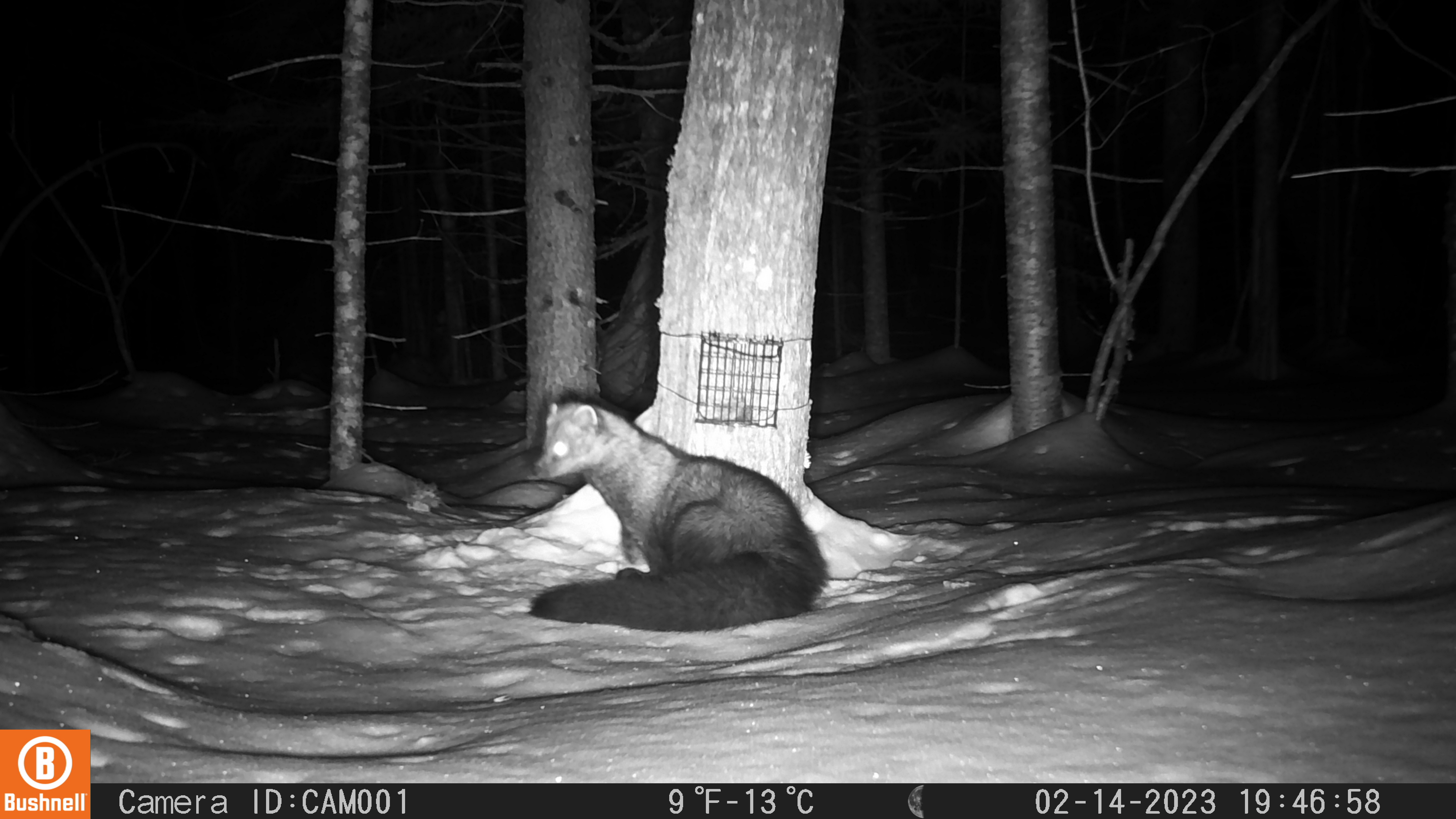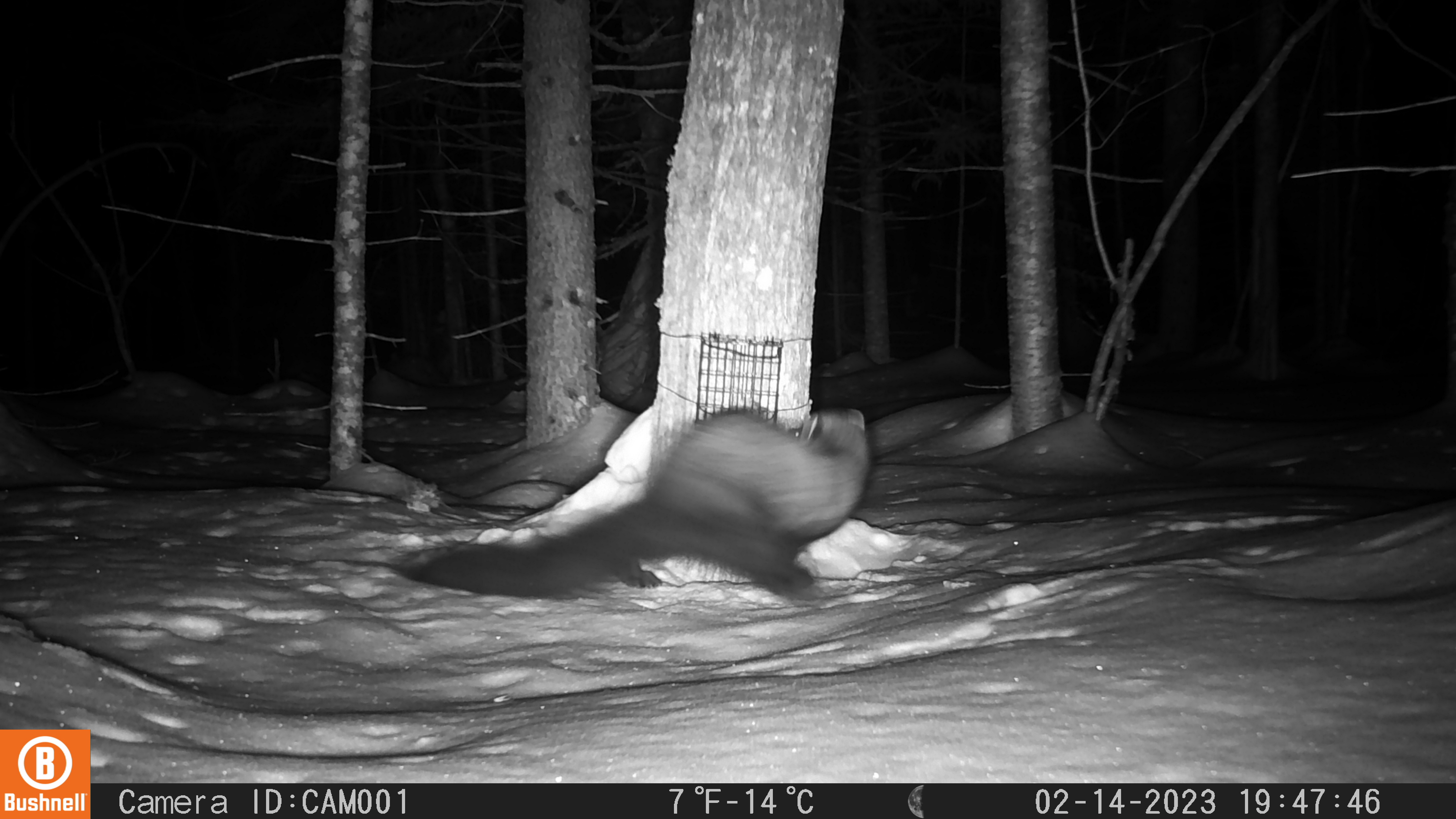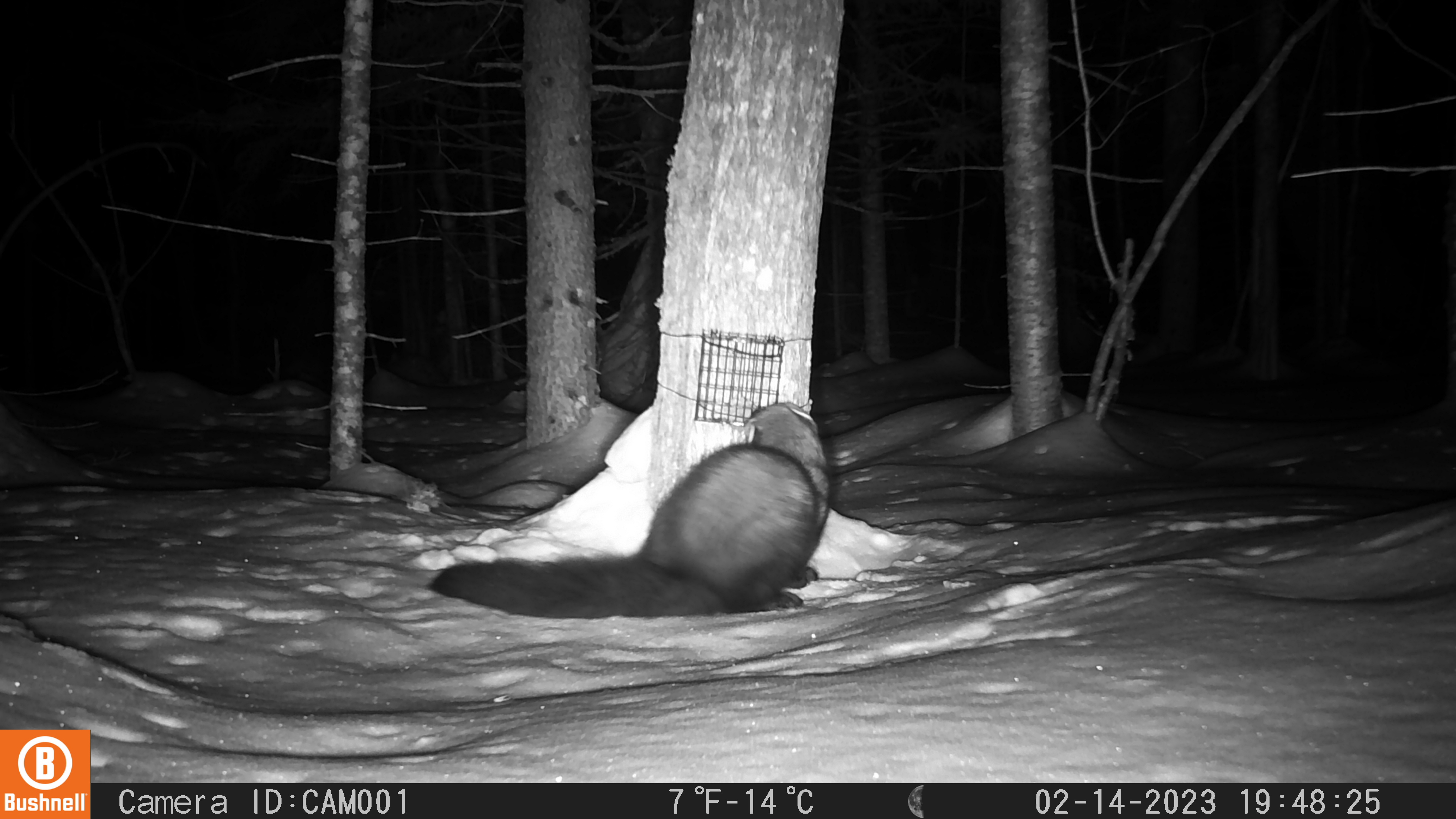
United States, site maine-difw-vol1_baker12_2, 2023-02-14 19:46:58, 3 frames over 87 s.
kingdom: Animalia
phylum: Chordata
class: Mammalia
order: Carnivora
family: Mustelidae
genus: Pekania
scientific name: Pekania pennanti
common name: fisher